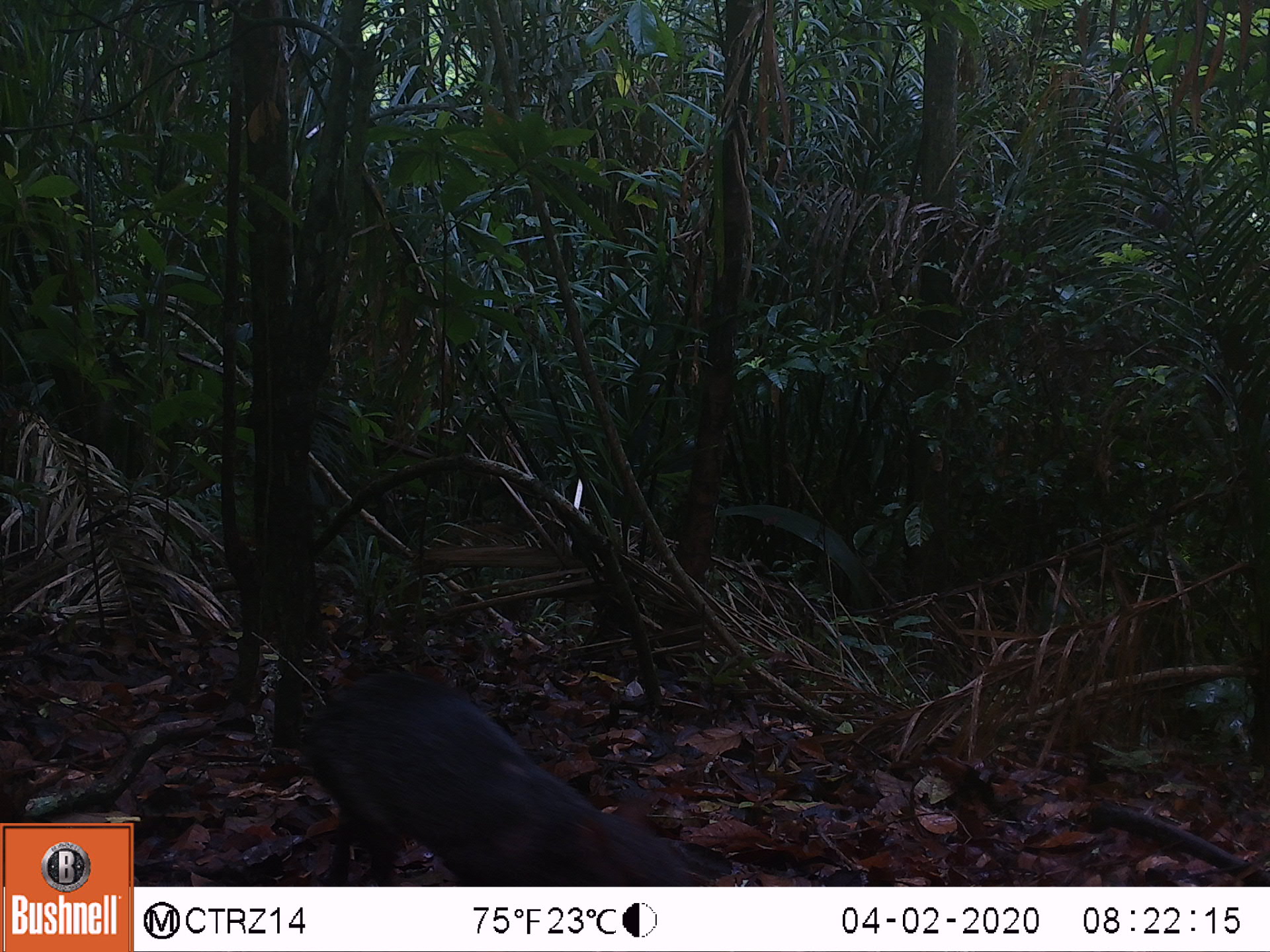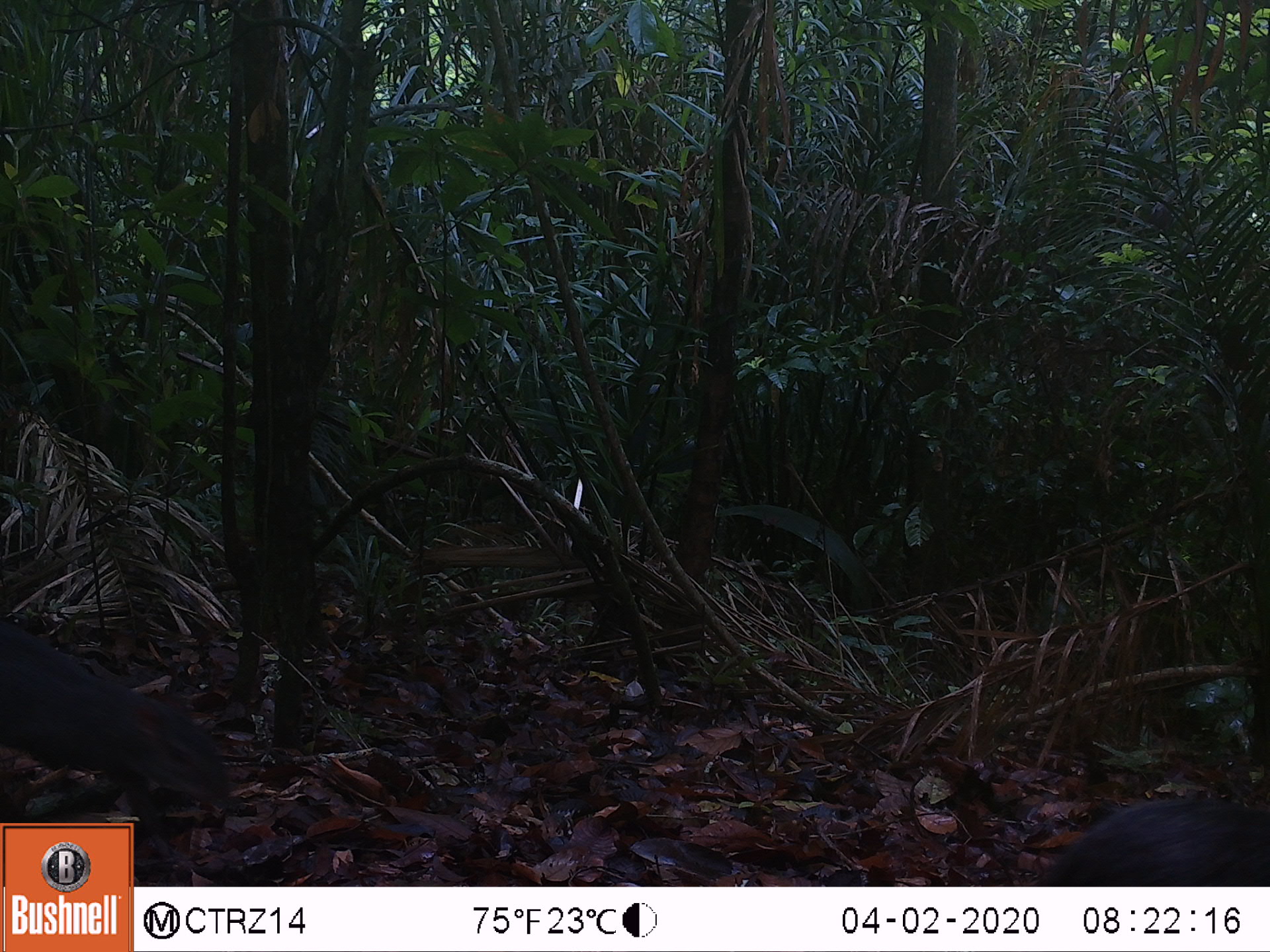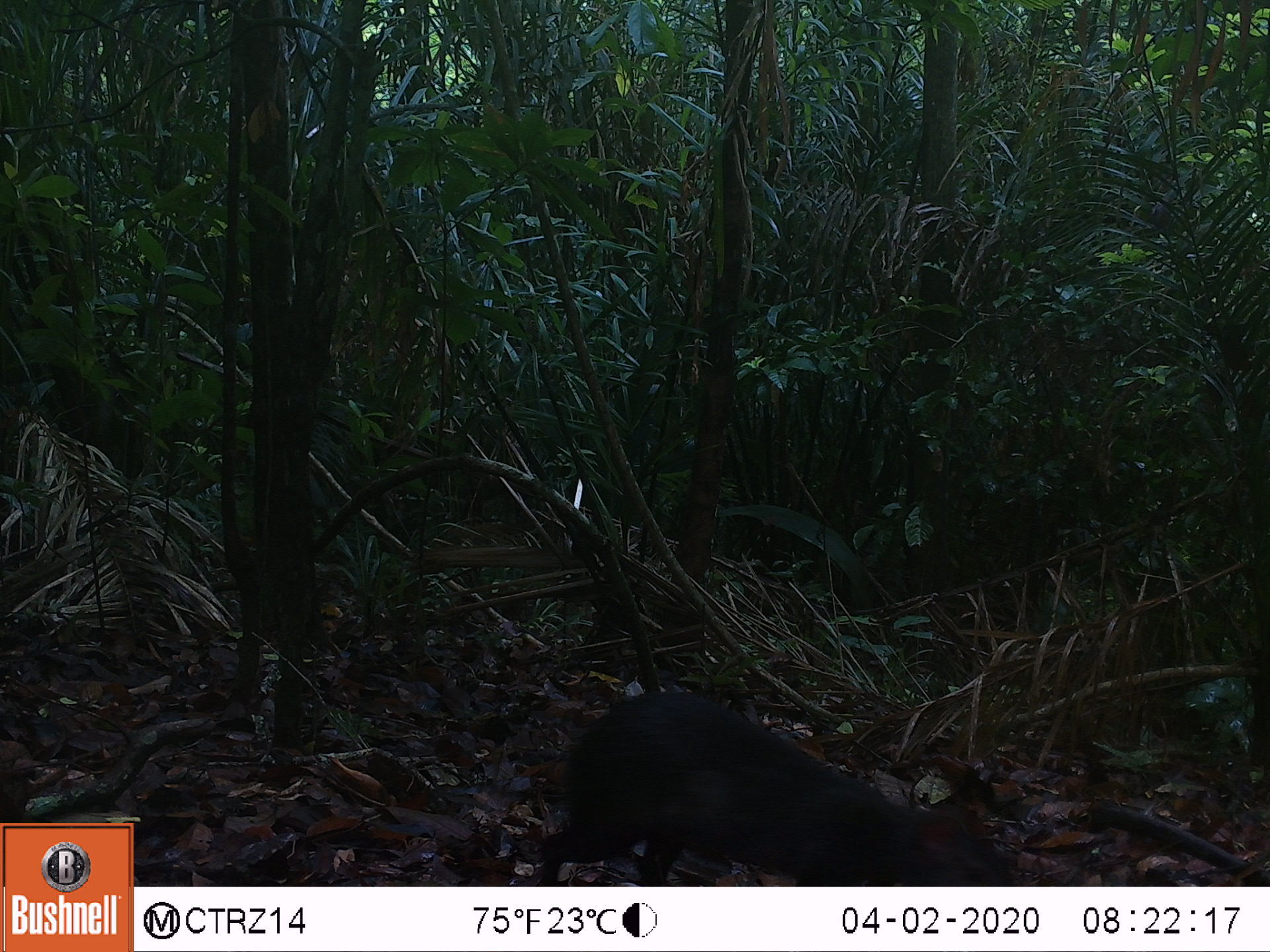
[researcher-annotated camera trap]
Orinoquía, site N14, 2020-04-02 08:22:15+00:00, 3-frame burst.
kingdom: Animalia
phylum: Chordata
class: Mammalia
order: Rodentia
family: Dasyproctidae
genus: Dasyprocta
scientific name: Dasyprocta fuliginosa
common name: black agouti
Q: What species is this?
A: Black agouti (Dasyprocta fuliginosa).